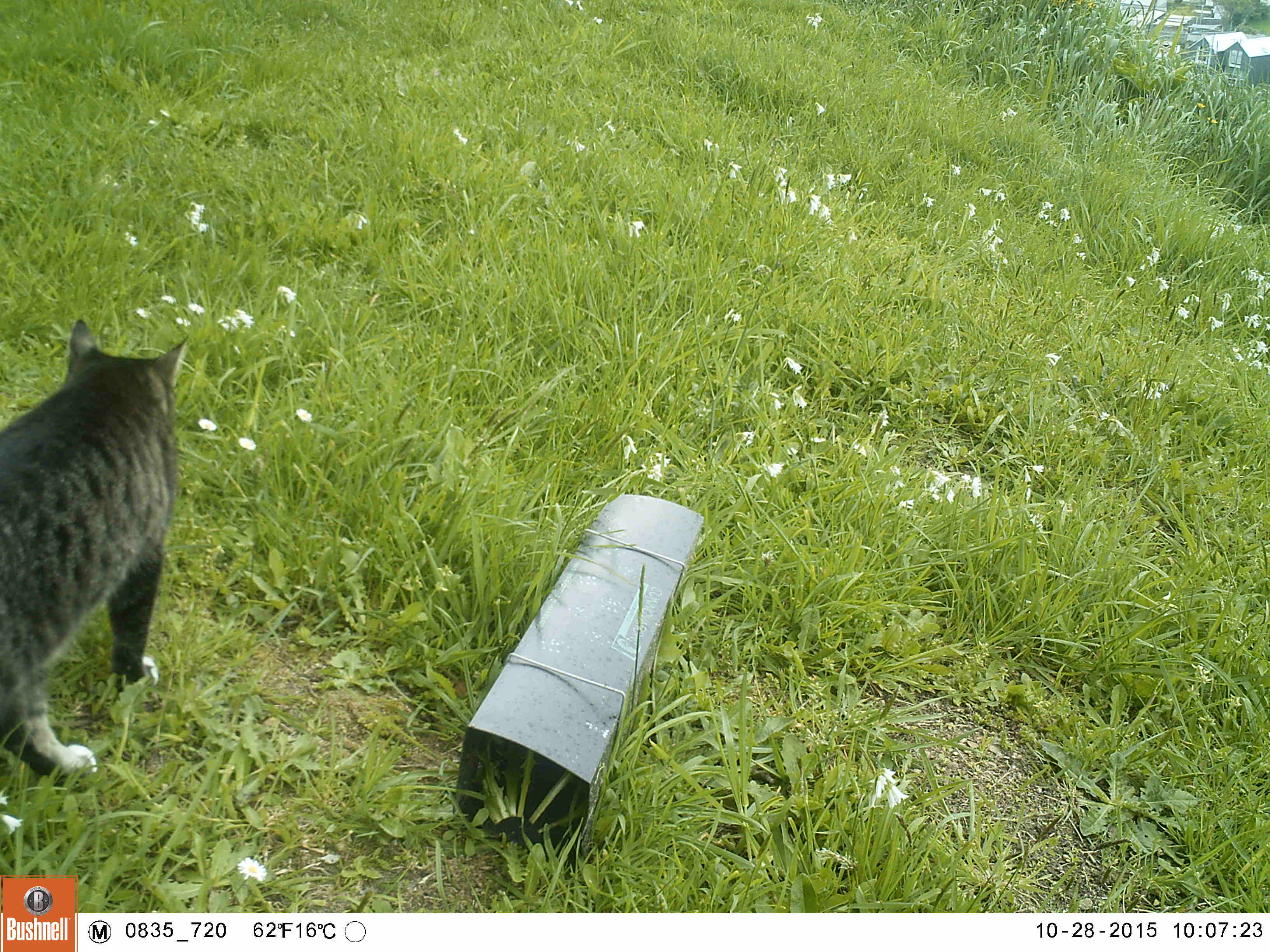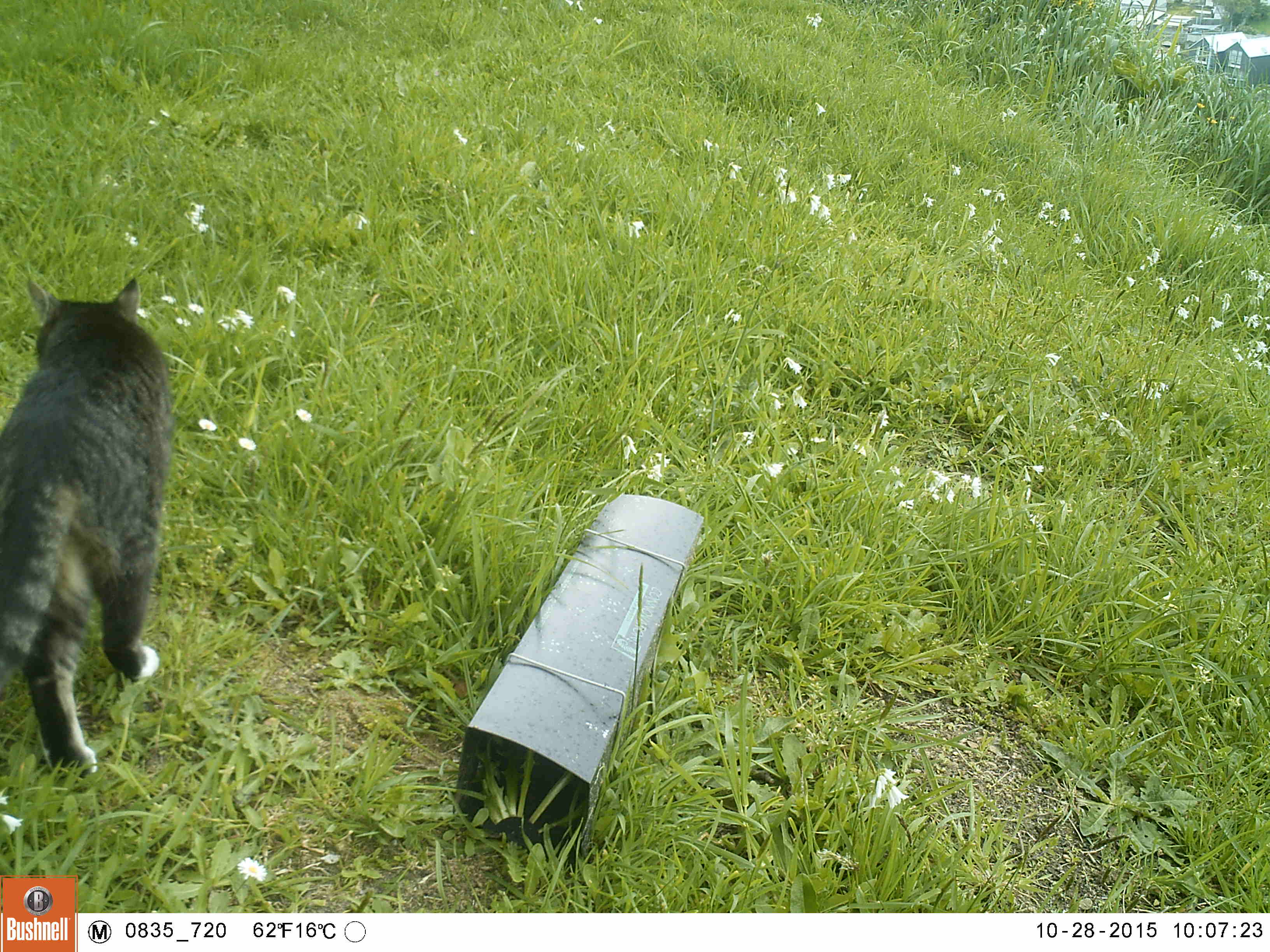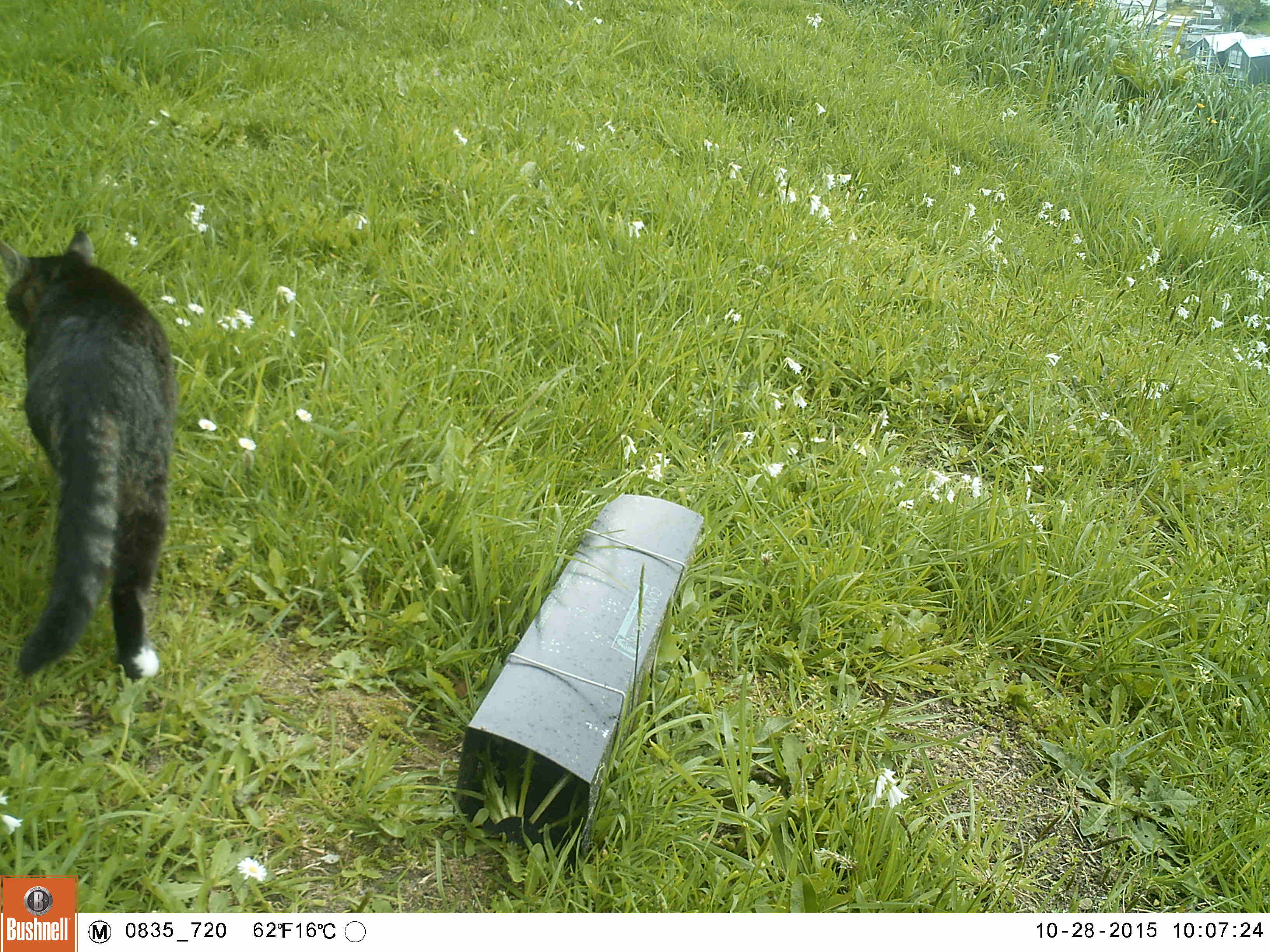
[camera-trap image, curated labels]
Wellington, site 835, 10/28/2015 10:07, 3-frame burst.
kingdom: Animalia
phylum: Chordata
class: Mammalia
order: Carnivora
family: Felidae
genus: Felis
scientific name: Felis catus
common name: cat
Cat (Felis catus).